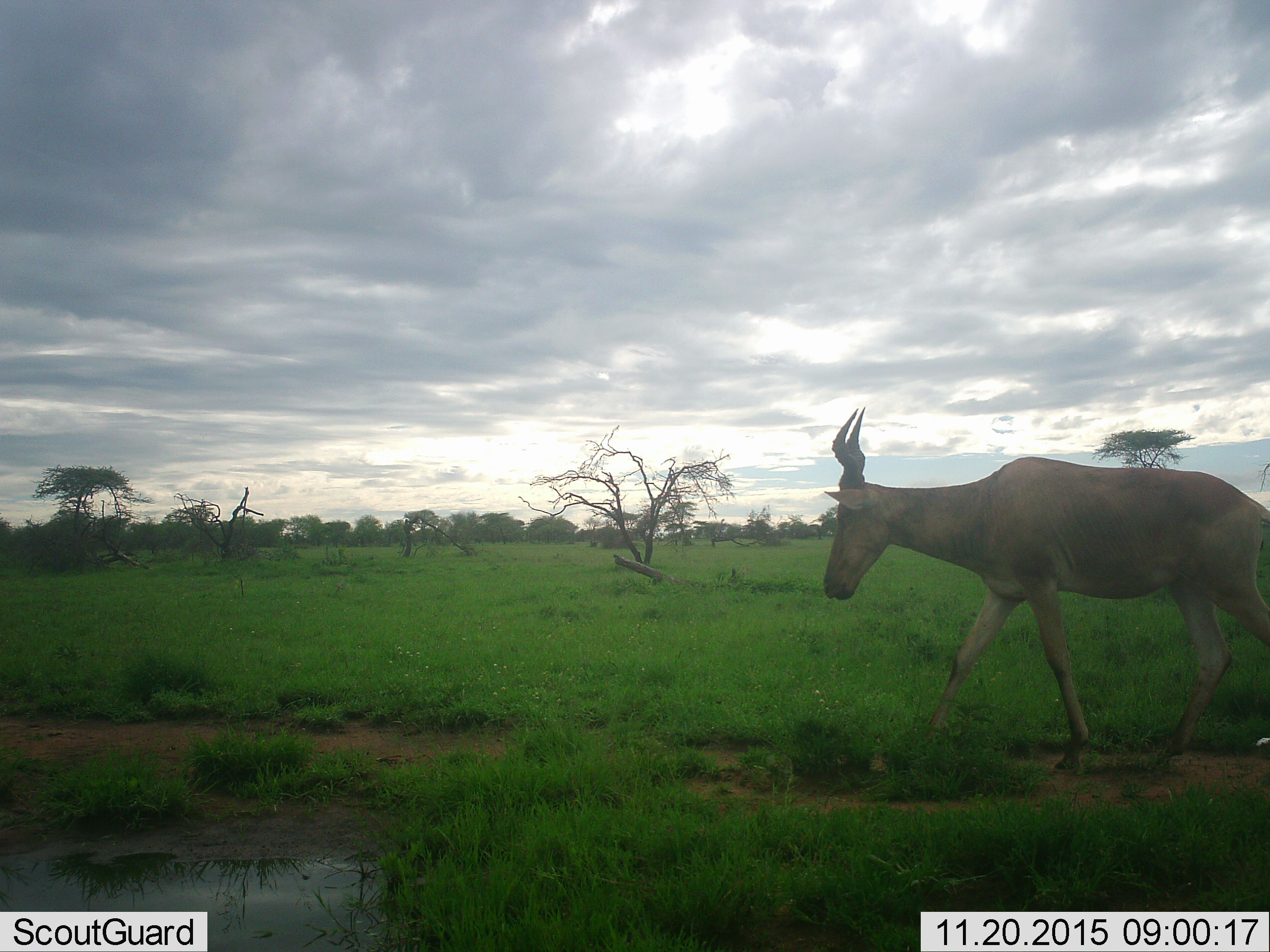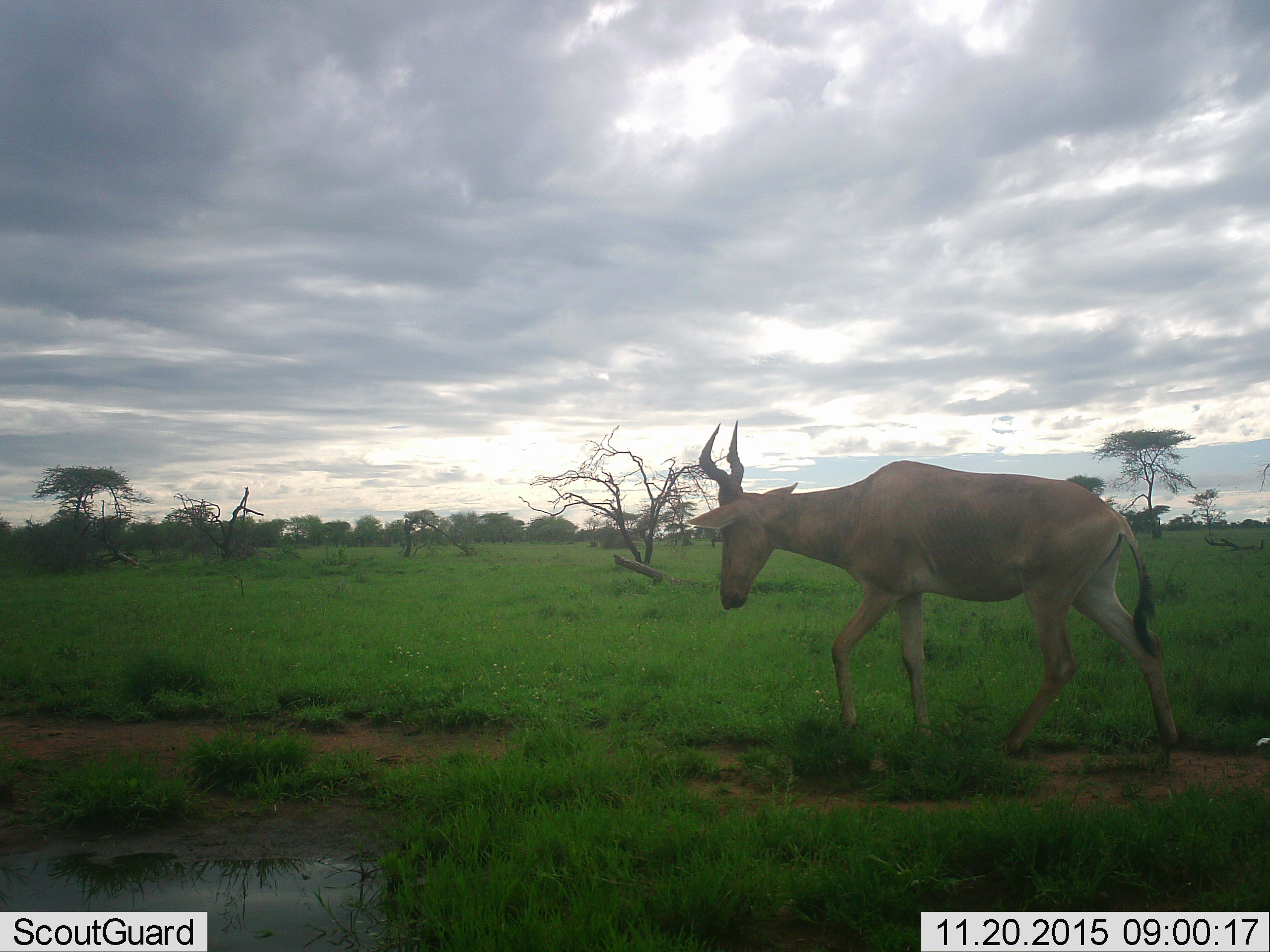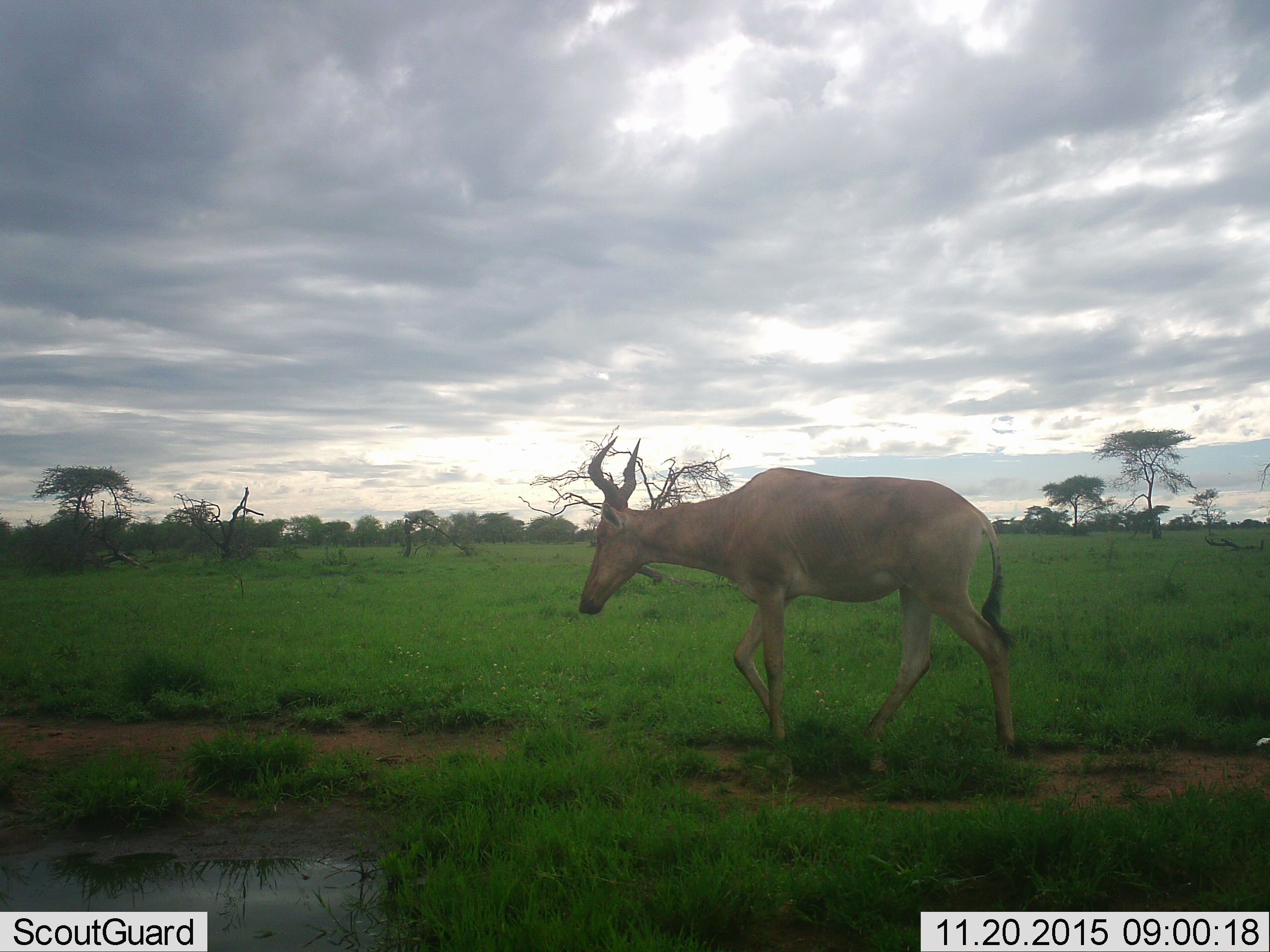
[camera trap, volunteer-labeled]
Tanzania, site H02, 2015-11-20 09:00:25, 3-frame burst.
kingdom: Animalia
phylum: Chordata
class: Mammalia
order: Artiodactyla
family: Bovidae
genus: Alcelaphus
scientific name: Alcelaphus buselaphus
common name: hartebeest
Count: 1.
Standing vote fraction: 0%.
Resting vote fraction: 0%.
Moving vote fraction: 100%.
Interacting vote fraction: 0%.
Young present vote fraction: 0%.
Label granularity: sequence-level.